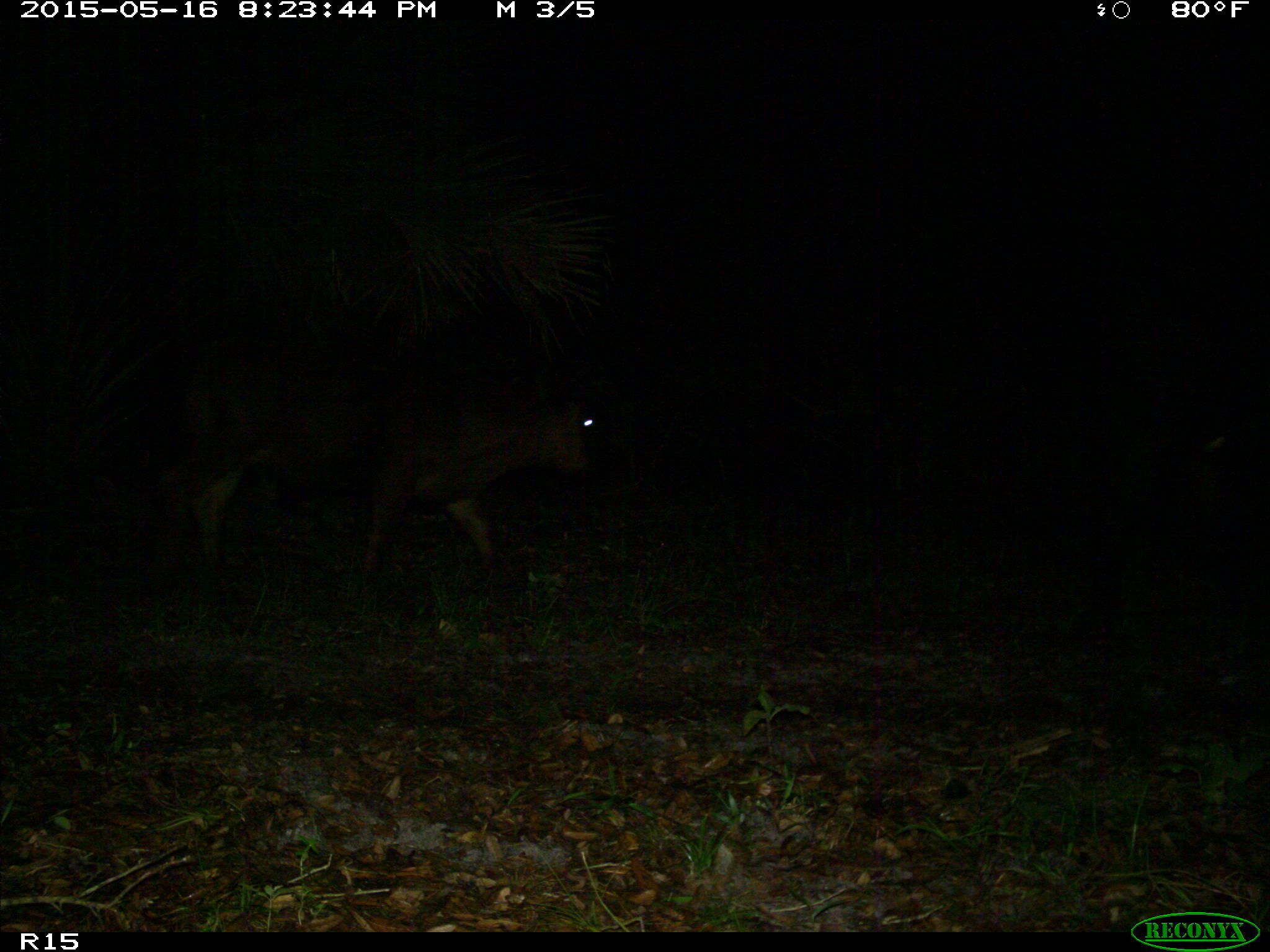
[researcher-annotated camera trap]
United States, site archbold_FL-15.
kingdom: Animalia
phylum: Chordata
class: Mammalia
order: Artiodactyla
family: Bovidae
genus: Bos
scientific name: Bos taurus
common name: domestic cow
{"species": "Bos taurus (domestic cow)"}